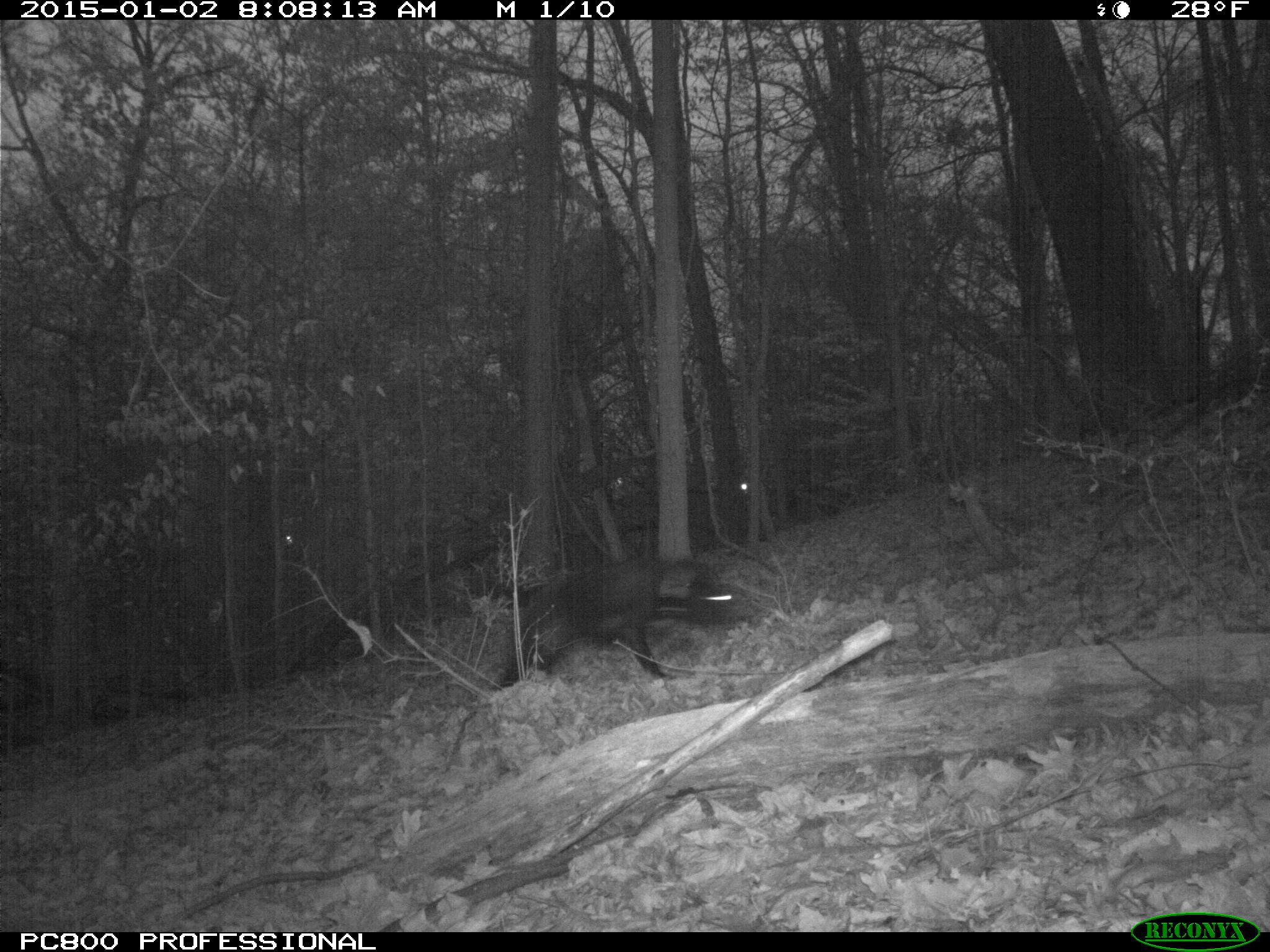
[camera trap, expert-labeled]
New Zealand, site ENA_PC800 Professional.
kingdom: Animalia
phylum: Chordata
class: Mammalia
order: Carnivora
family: Canidae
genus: Canis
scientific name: Canis familiaris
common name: domestic dog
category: dog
Dog (domestic dog) (Canis familiaris).